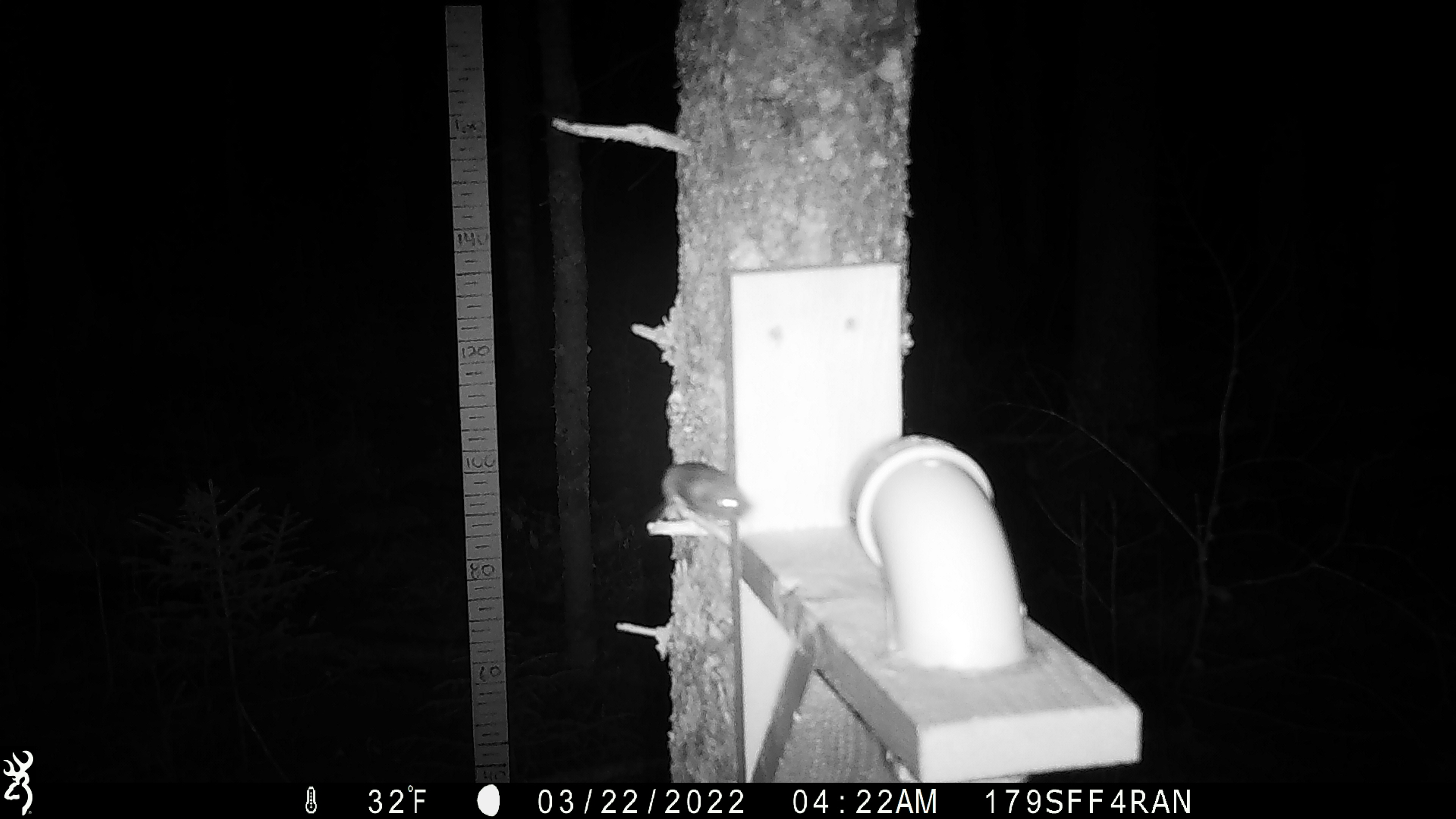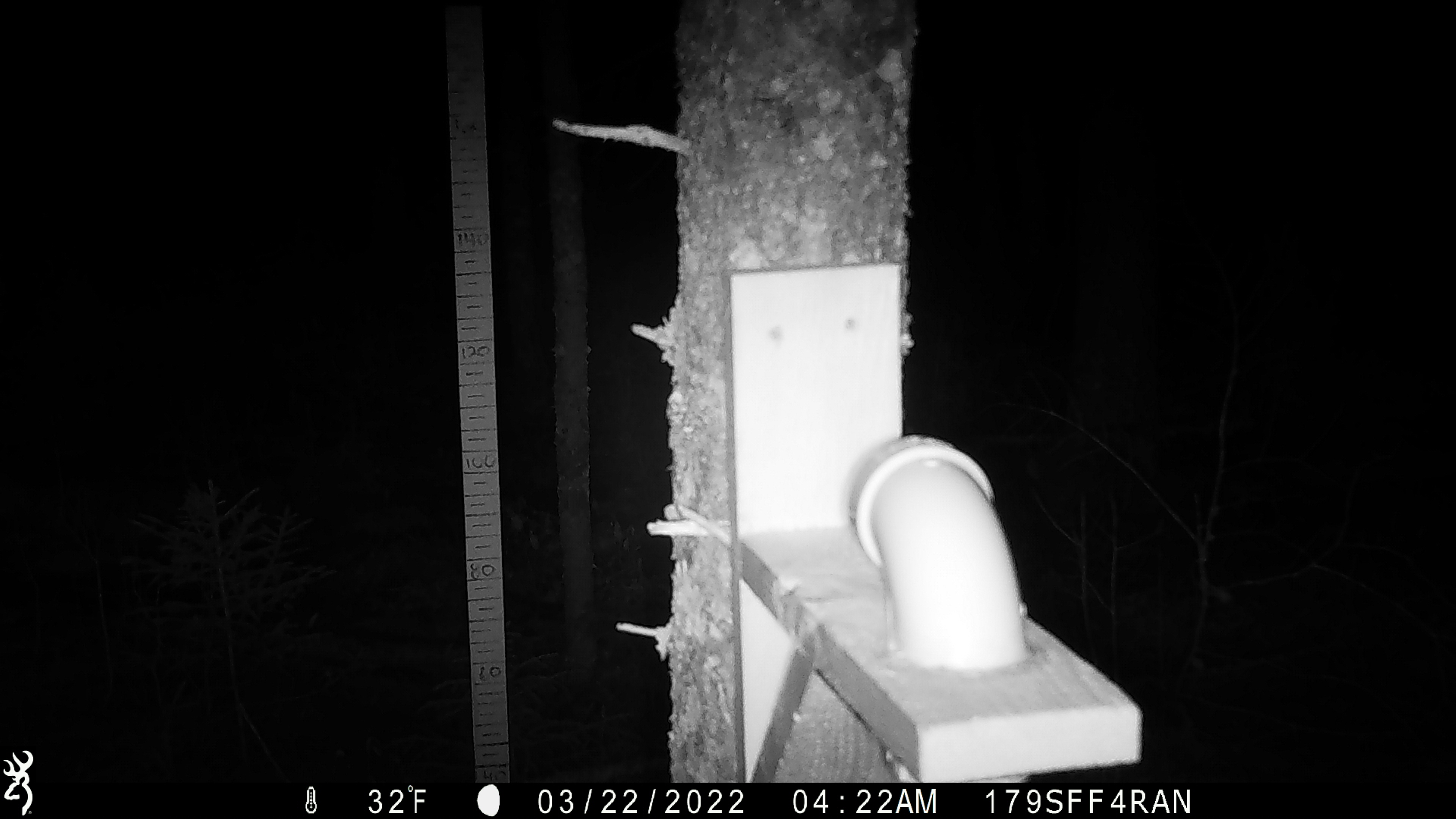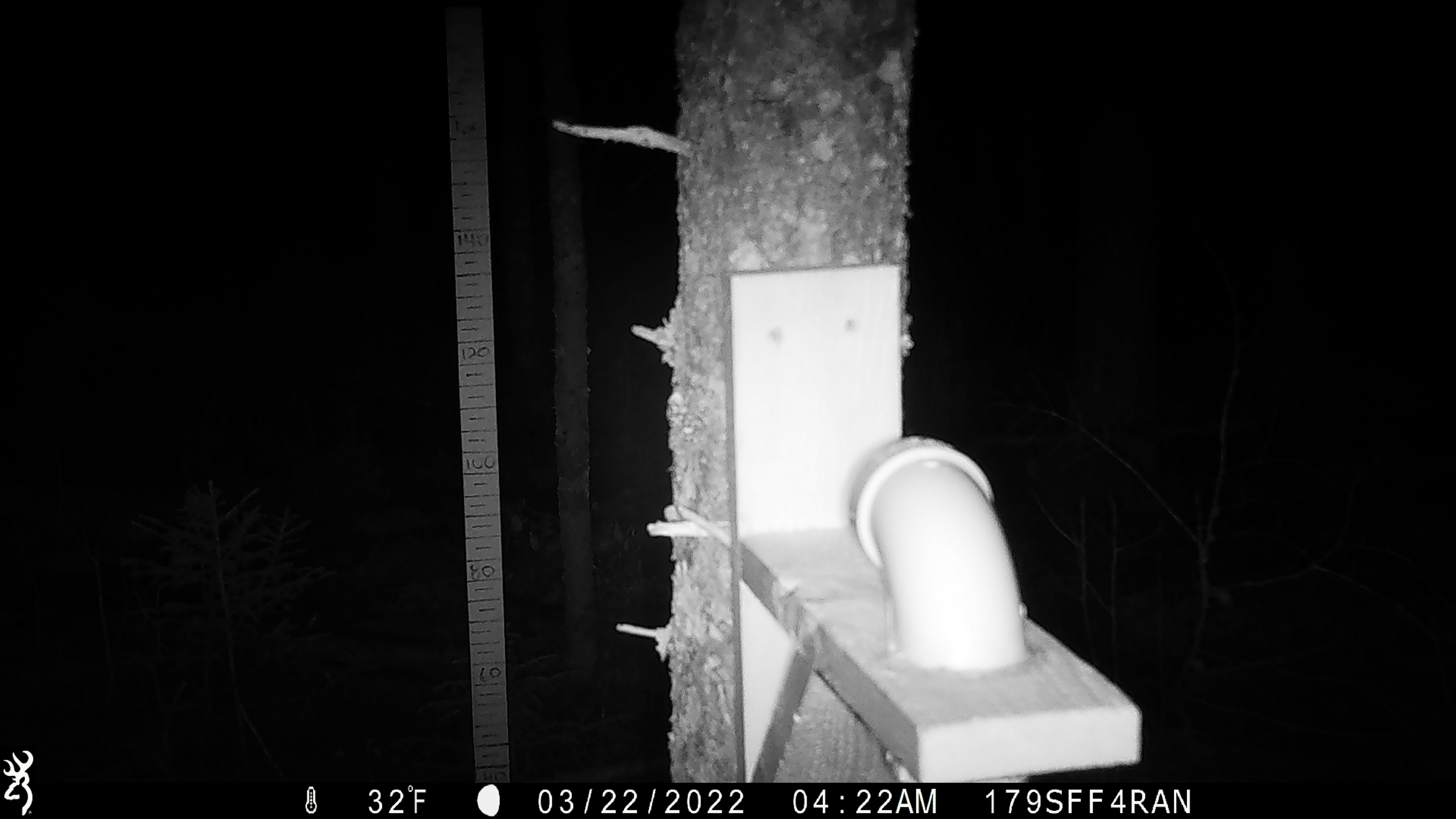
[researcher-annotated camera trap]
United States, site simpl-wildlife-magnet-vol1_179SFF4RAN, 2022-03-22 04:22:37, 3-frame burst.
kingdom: Animalia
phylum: Chordata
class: Mammalia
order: Rodentia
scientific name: Rodentia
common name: mouse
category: mouse sp.